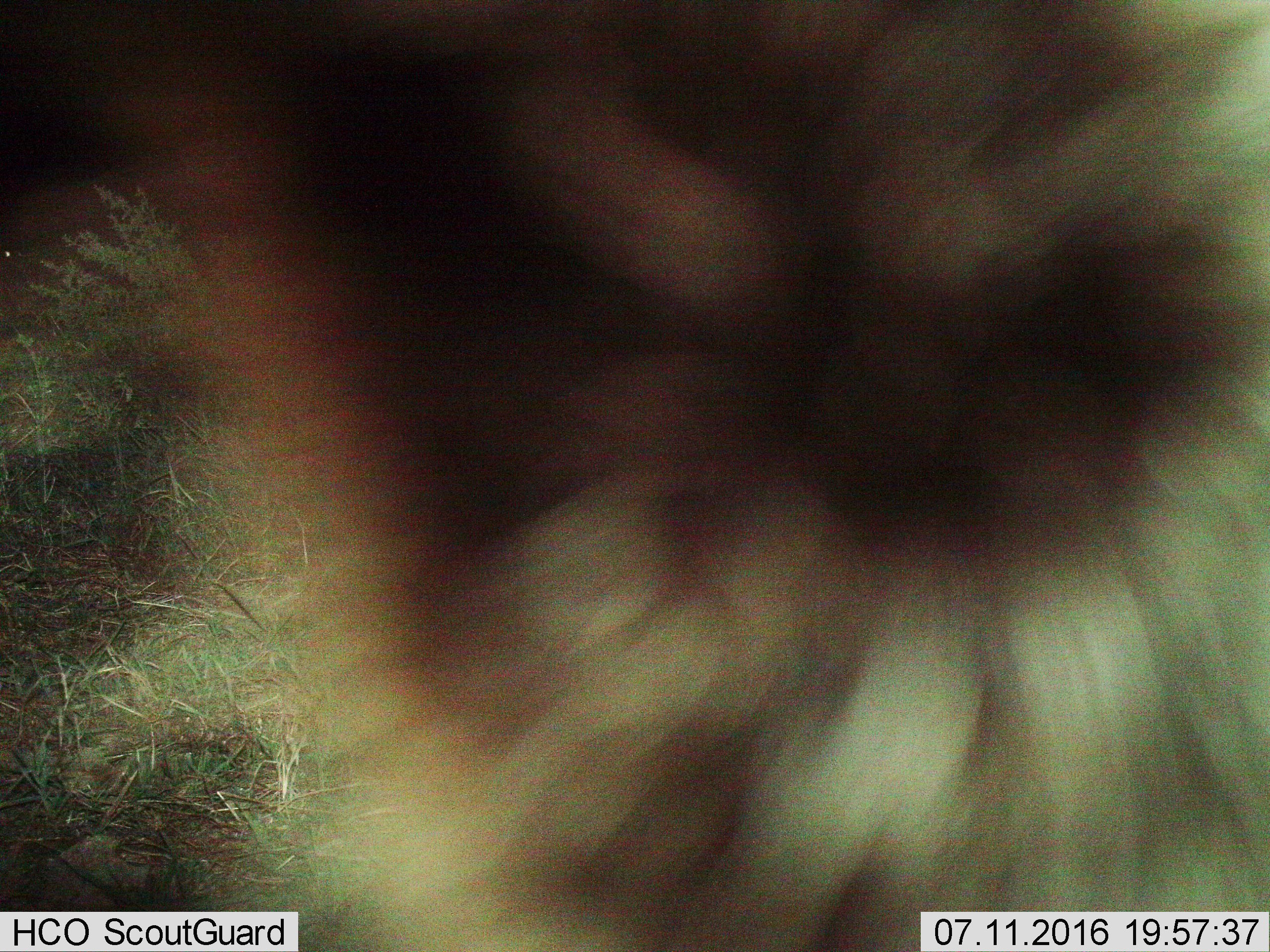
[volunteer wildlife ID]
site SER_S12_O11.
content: unidentified animal